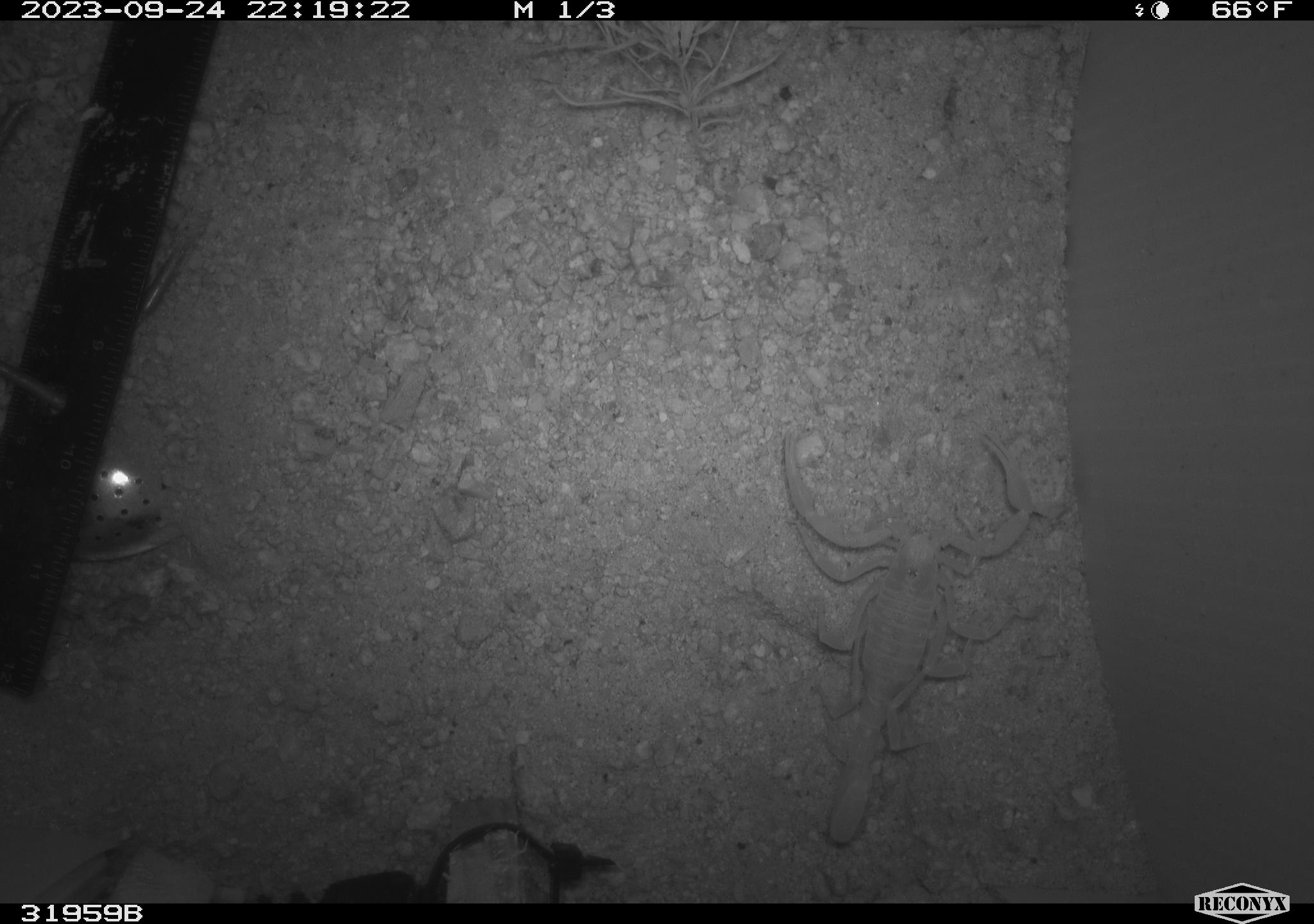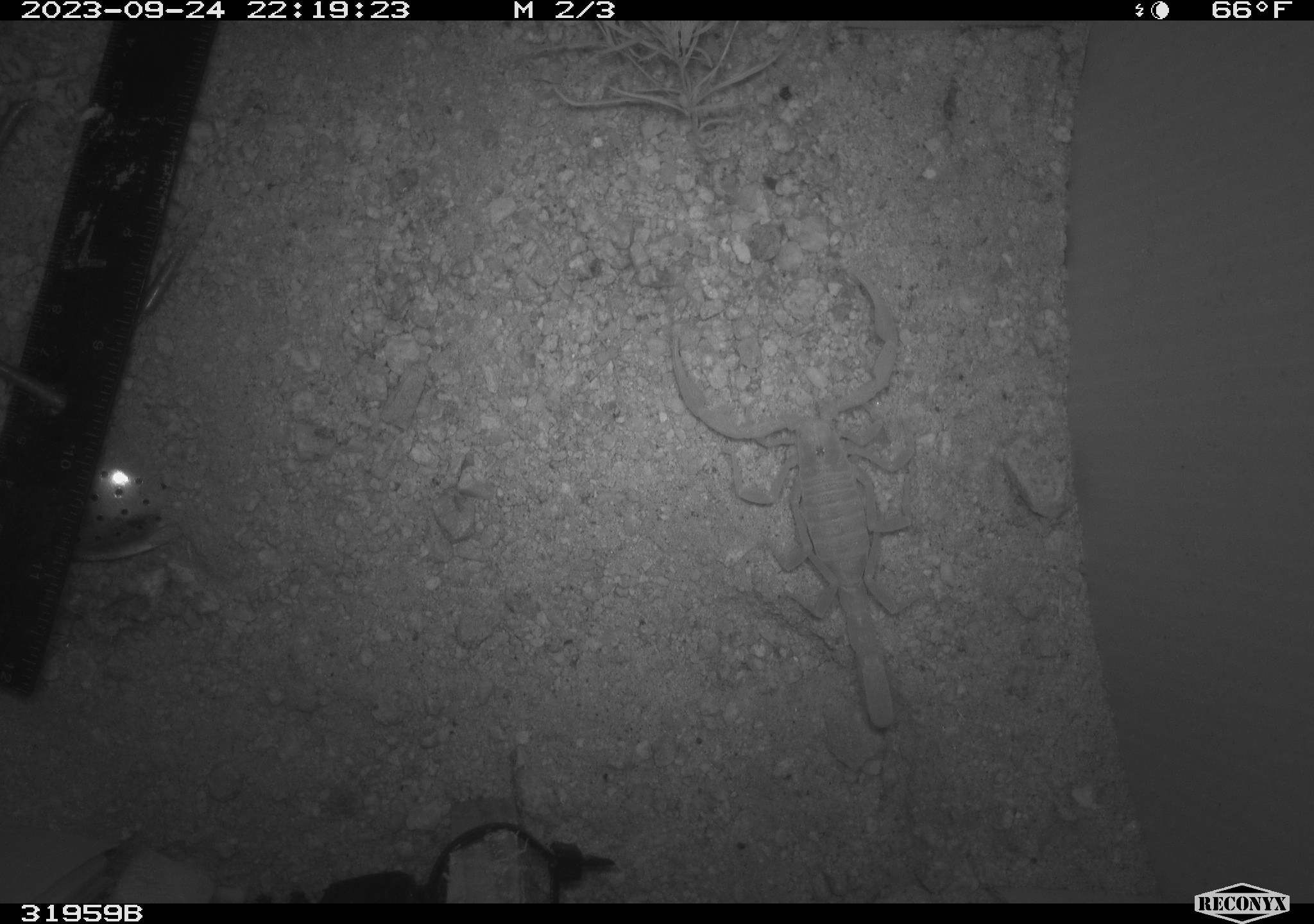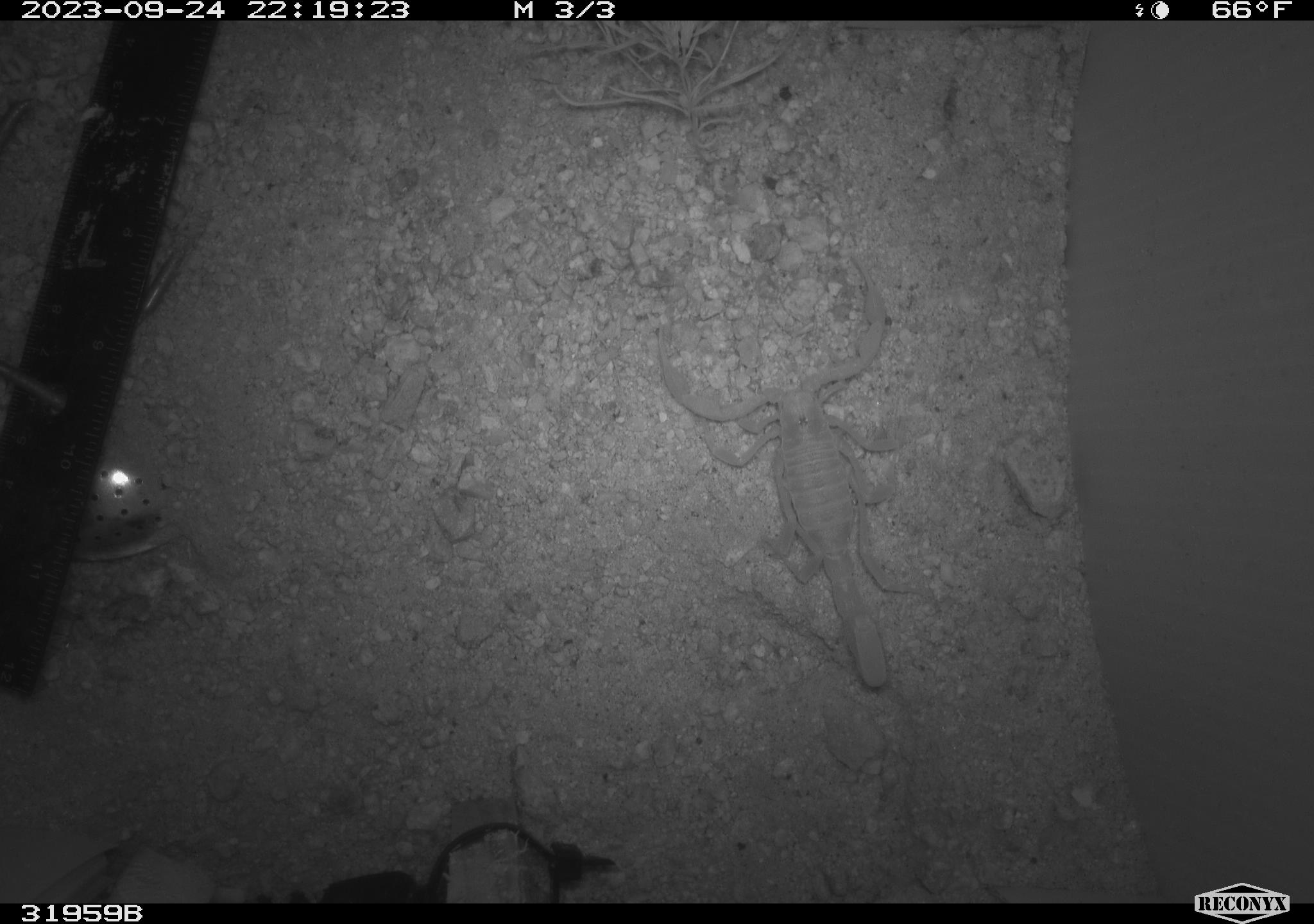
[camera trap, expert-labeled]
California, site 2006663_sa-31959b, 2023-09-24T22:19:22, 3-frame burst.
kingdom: Animalia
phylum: Arthropoda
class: Arachnida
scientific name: Arachnida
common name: arachnids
Arachnids (Arachnida).